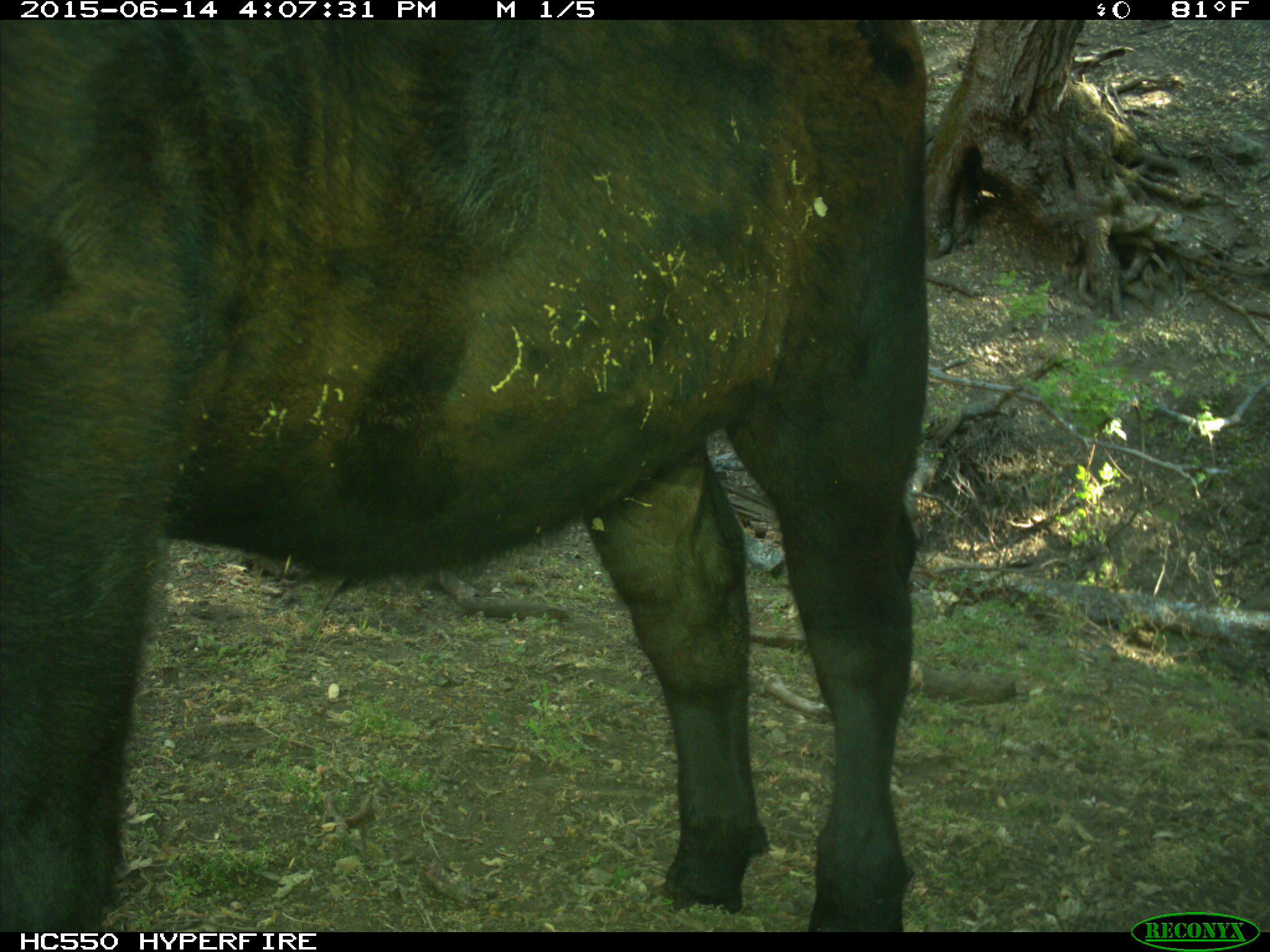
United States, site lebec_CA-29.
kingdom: Animalia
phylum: Chordata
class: Mammalia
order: Artiodactyla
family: Bovidae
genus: Bos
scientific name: Bos taurus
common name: domestic cow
Bos taurus (domestic cow).